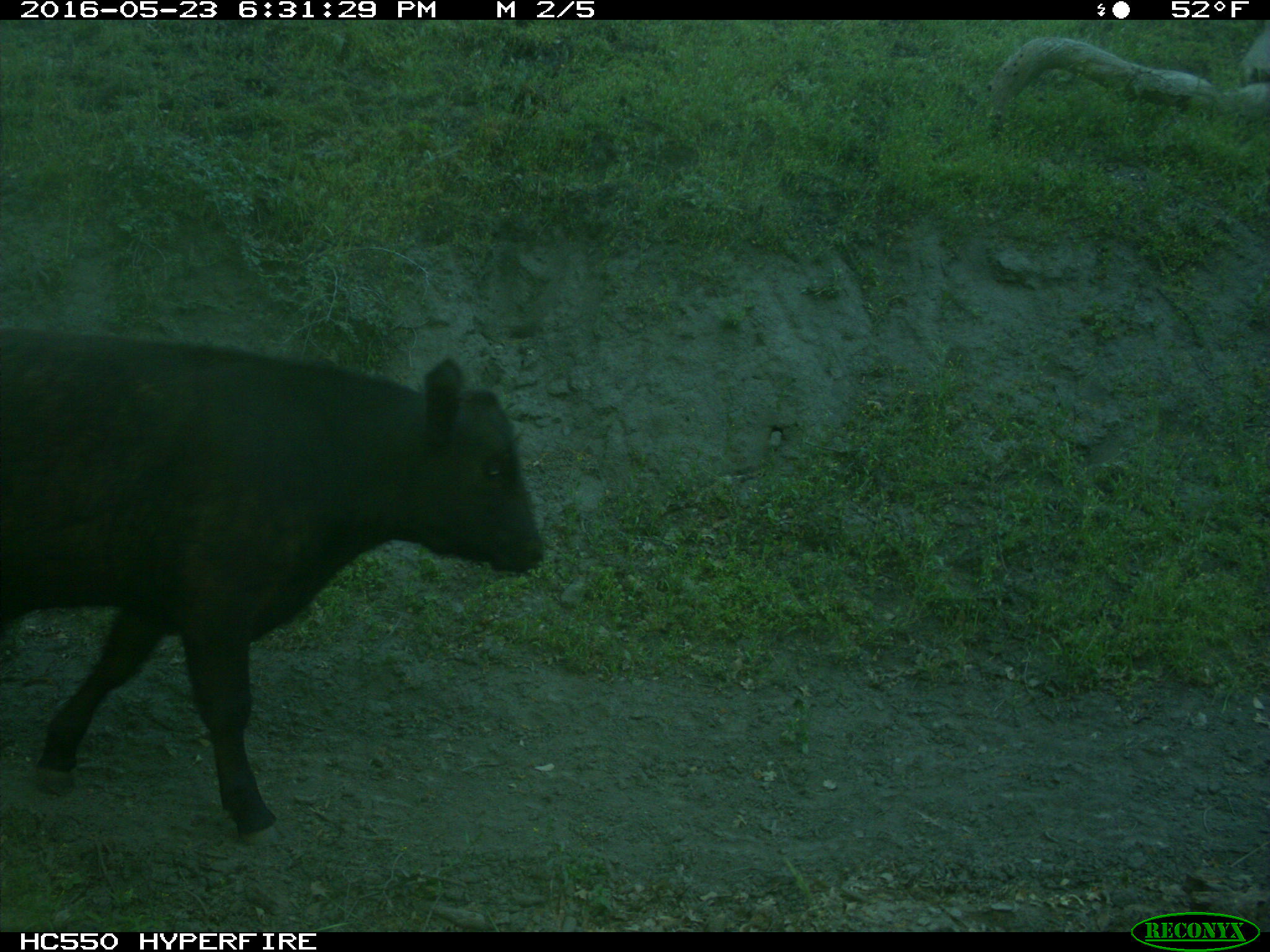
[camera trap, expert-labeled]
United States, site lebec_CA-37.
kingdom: Animalia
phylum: Chordata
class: Mammalia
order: Artiodactyla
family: Bovidae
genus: Bos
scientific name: Bos taurus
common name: domestic cow